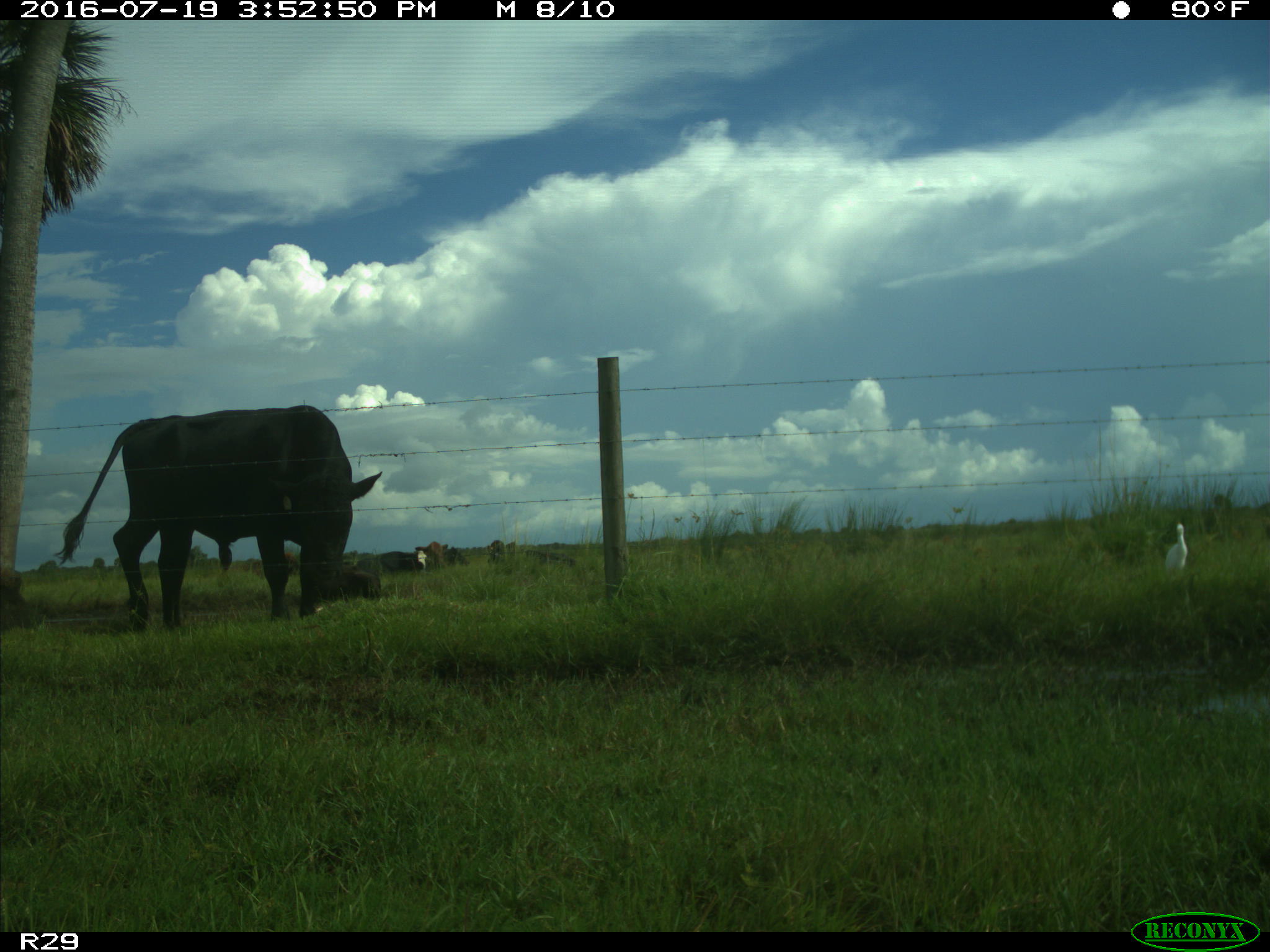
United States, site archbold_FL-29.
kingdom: Animalia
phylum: Chordata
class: Mammalia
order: Artiodactyla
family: Bovidae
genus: Bos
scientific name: Bos taurus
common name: domestic cow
Bos taurus (domestic cow).